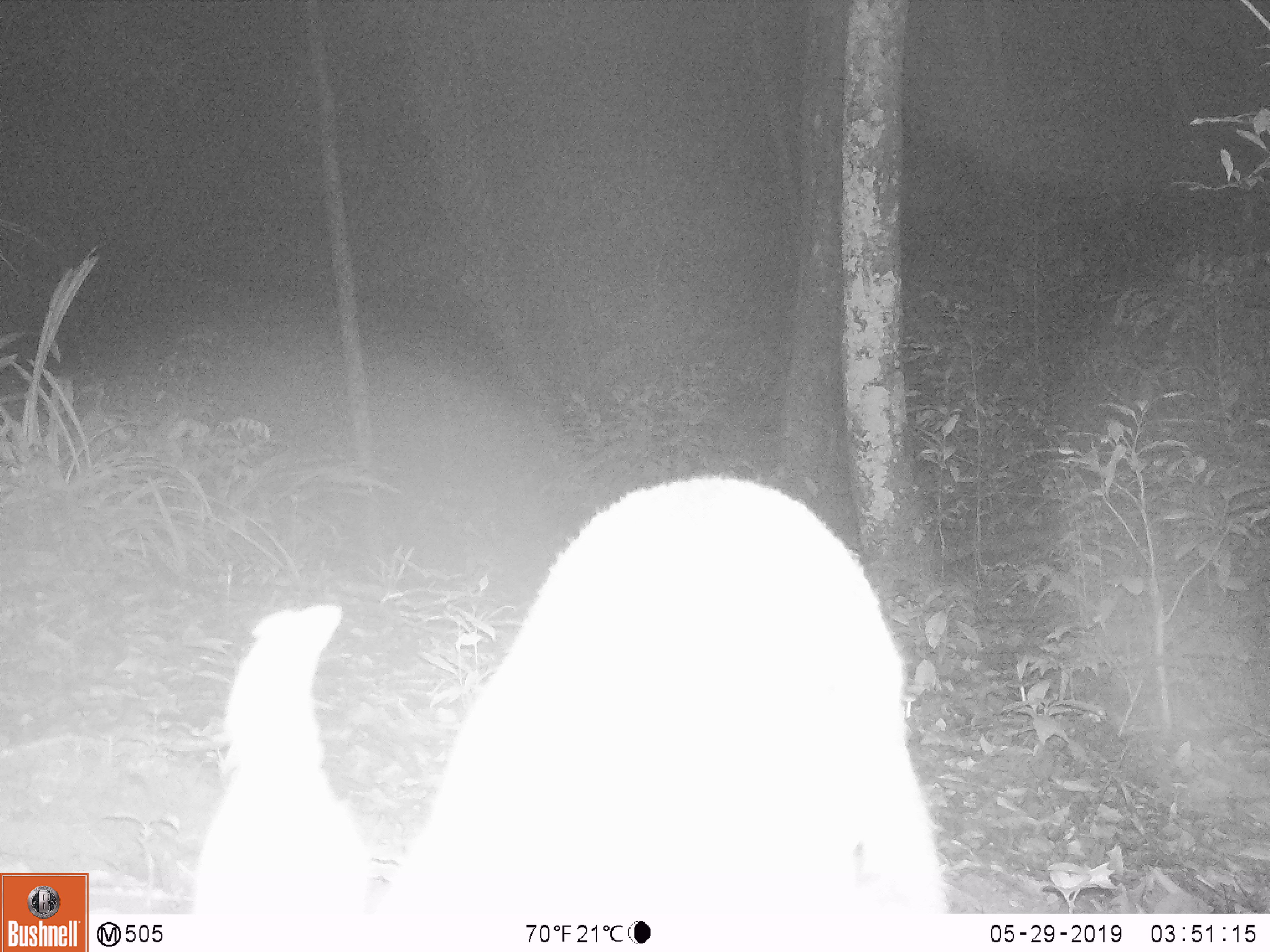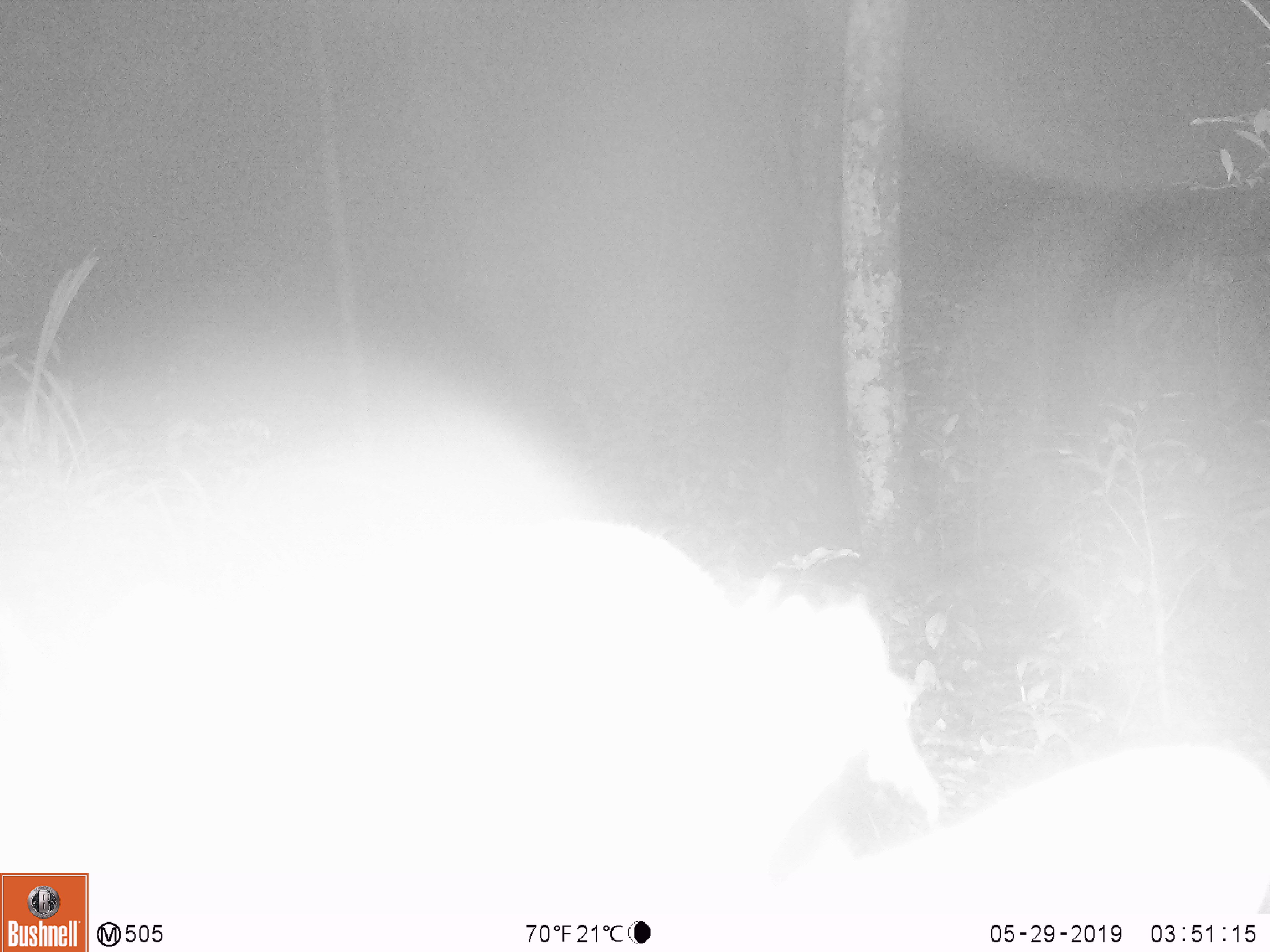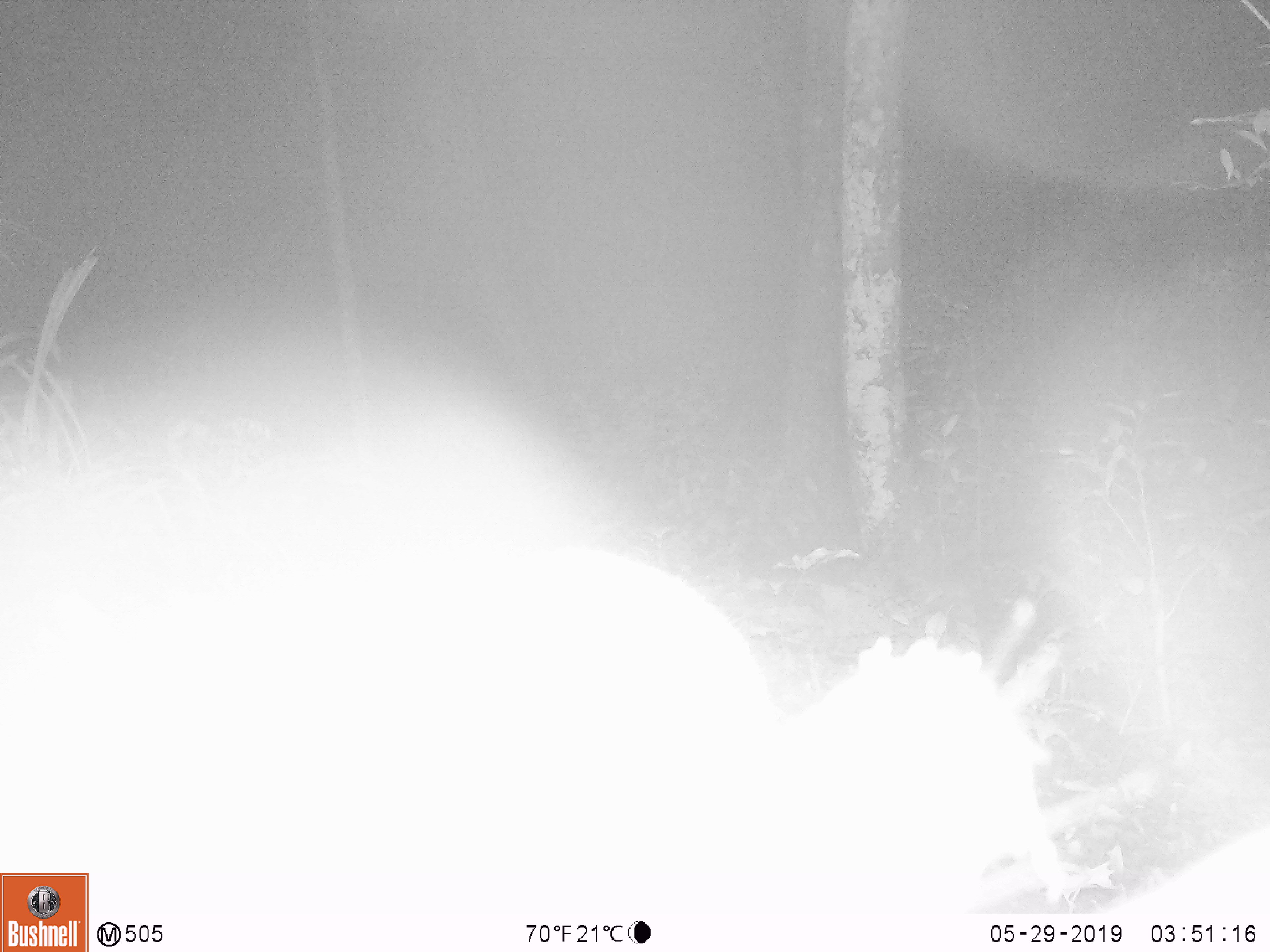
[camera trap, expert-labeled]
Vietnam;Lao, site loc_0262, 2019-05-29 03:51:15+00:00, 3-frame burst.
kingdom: Animalia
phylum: Chordata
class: Mammalia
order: Artiodactyla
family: Cervidae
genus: Muntiacus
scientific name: Muntiacus vuquangensis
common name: large-antlered muntjac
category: large antlered muntjac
Large antlered muntjac (large-antlered muntjac) (Muntiacus vuquangensis). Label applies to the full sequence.